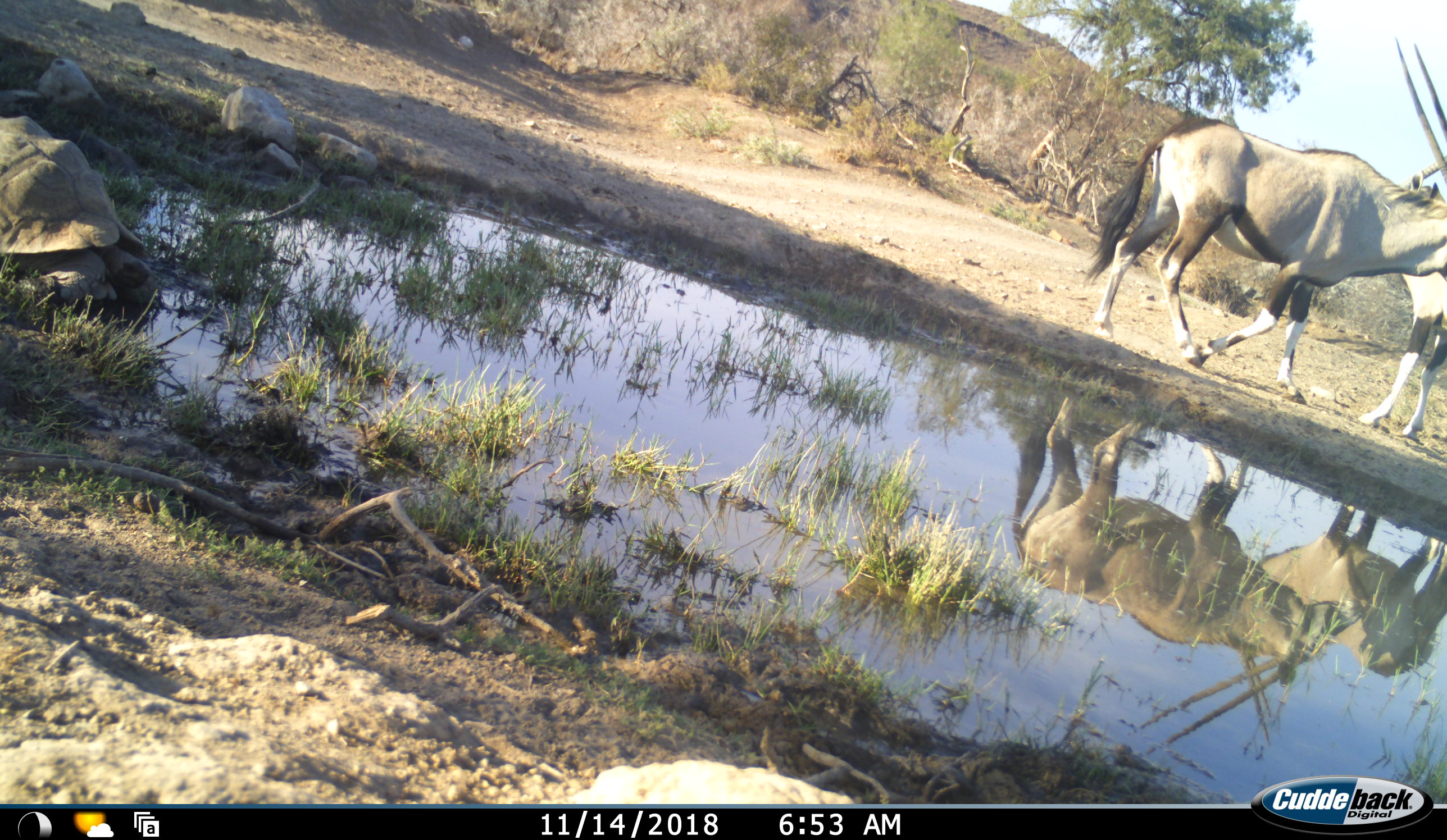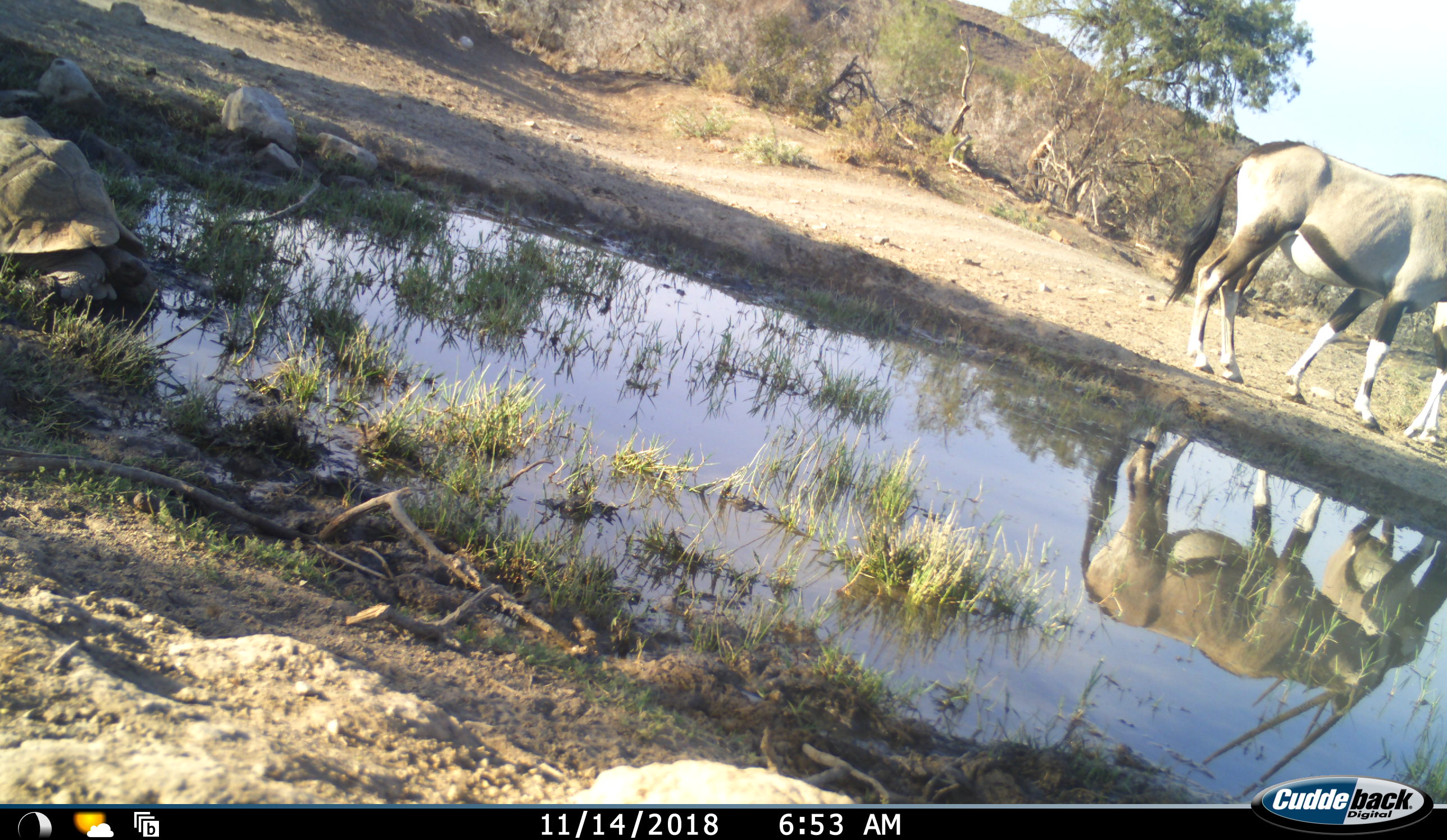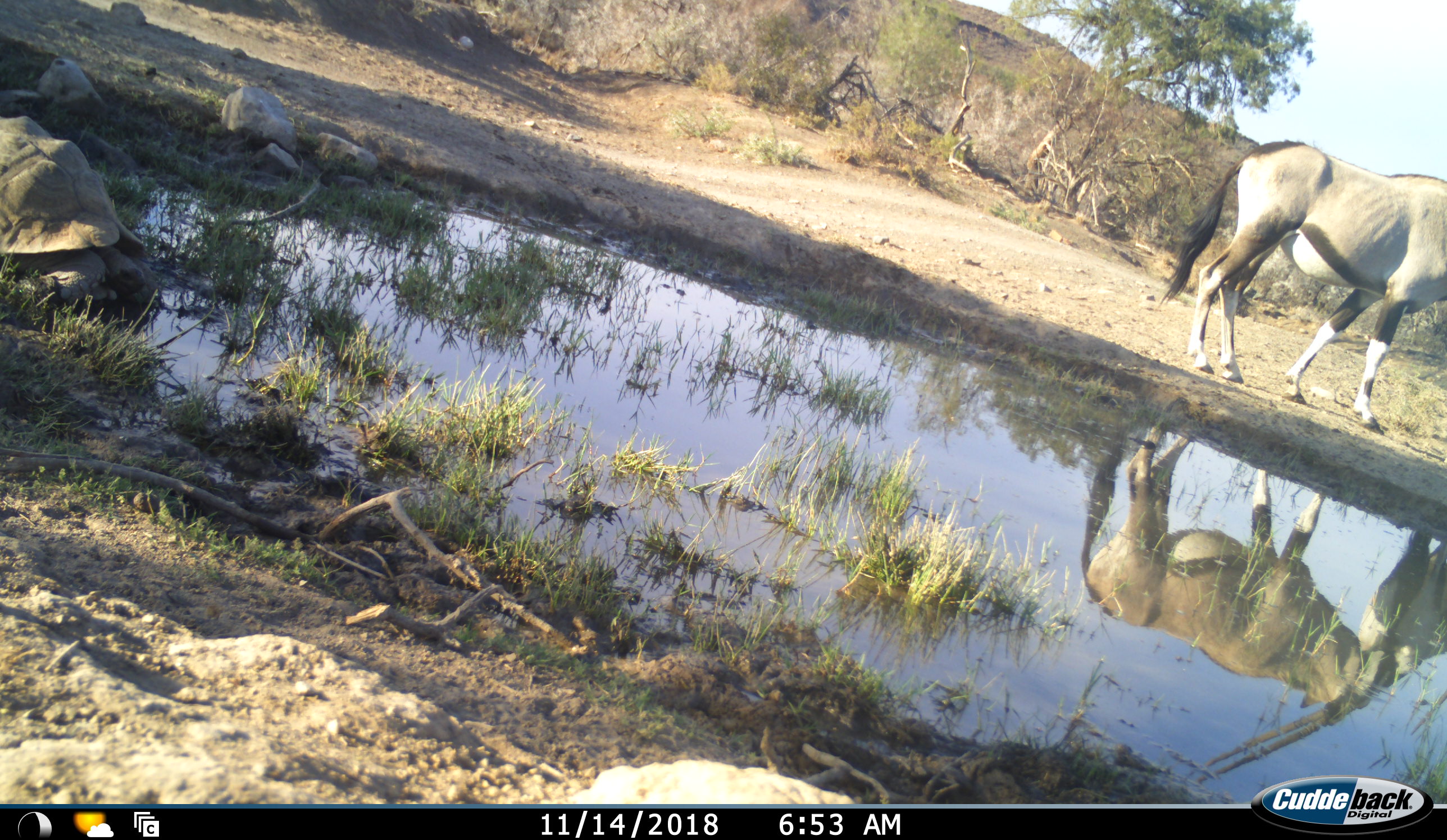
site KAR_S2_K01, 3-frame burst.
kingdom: Animalia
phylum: Chordata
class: Mammalia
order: Artiodactyla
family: Bovidae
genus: Oryx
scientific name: Oryx gazella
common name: gemsbok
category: oryx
Oryx (gemsbok) (Oryx gazella), count 2. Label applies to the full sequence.